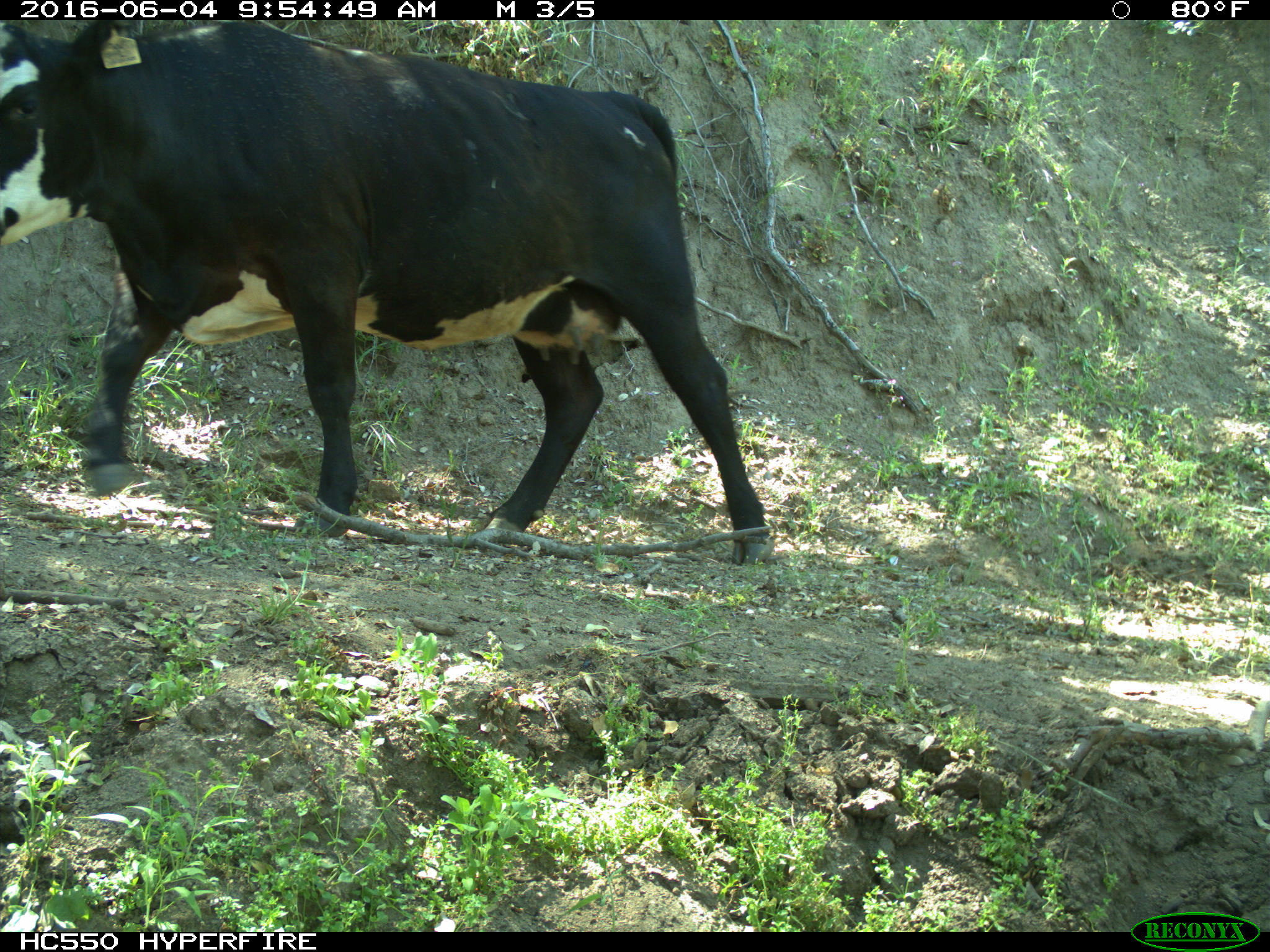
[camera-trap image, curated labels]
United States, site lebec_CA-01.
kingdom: Animalia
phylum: Chordata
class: Mammalia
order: Artiodactyla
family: Bovidae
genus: Bos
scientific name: Bos taurus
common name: domestic cow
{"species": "Bos taurus (domestic cow)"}